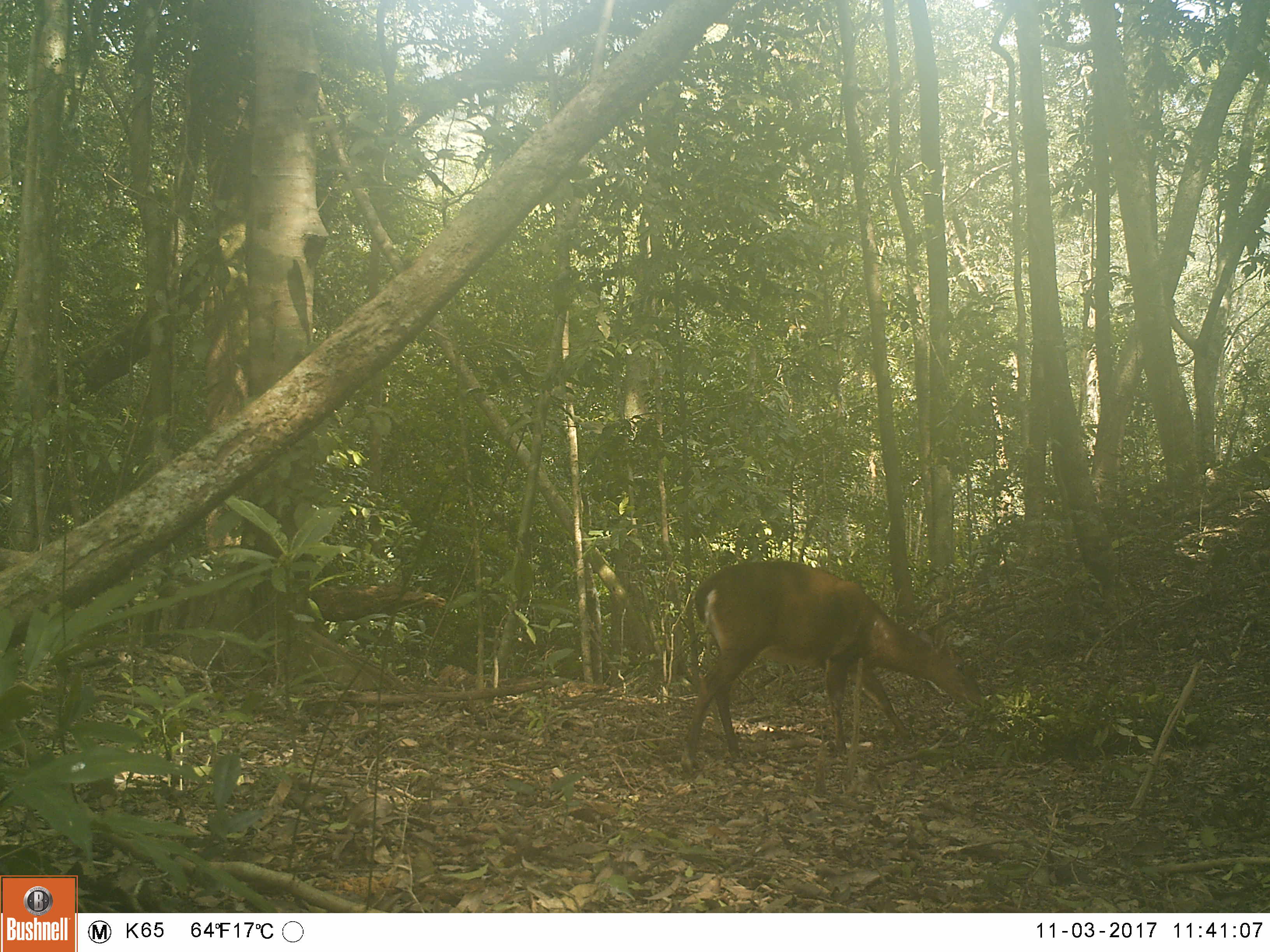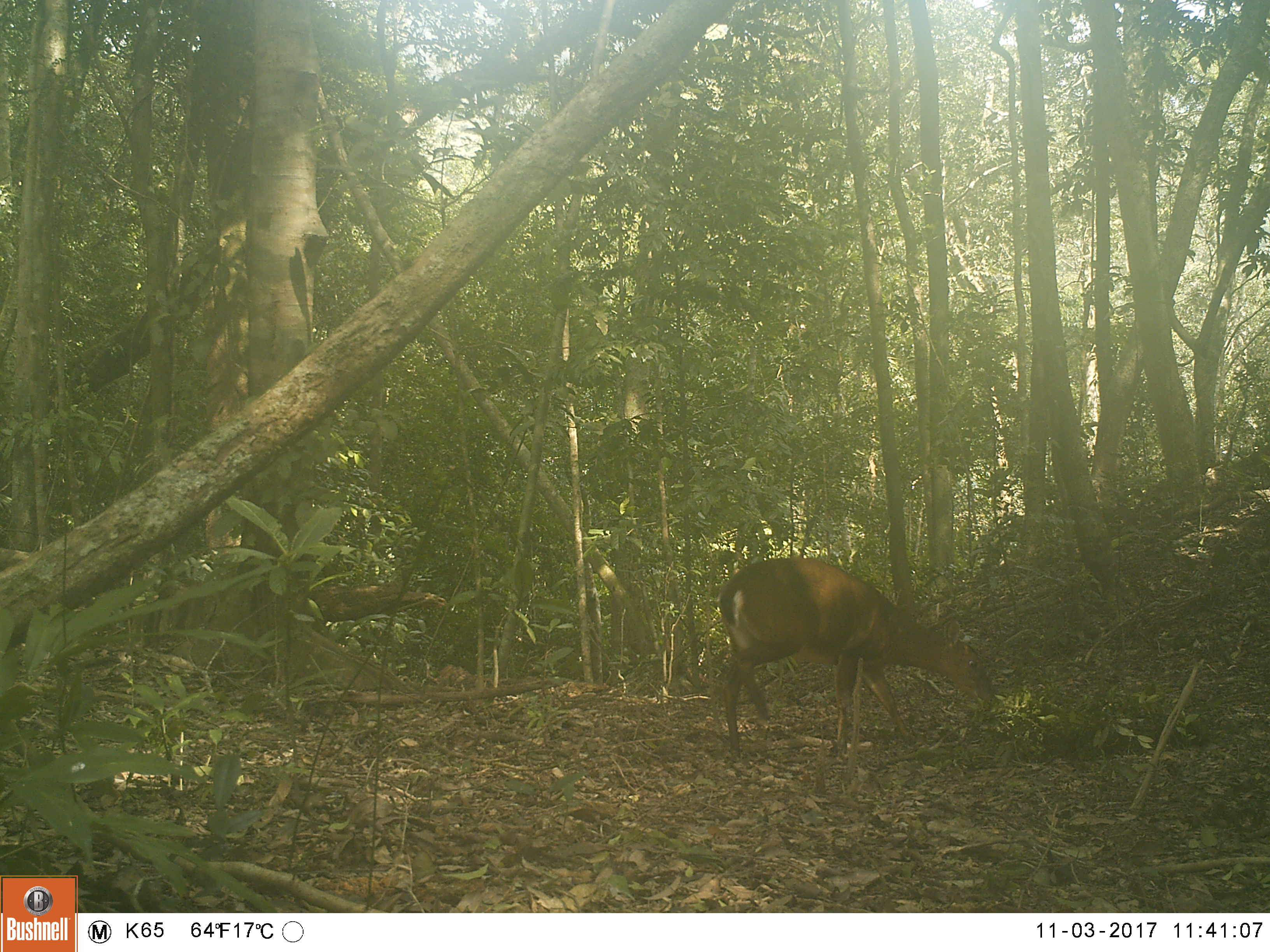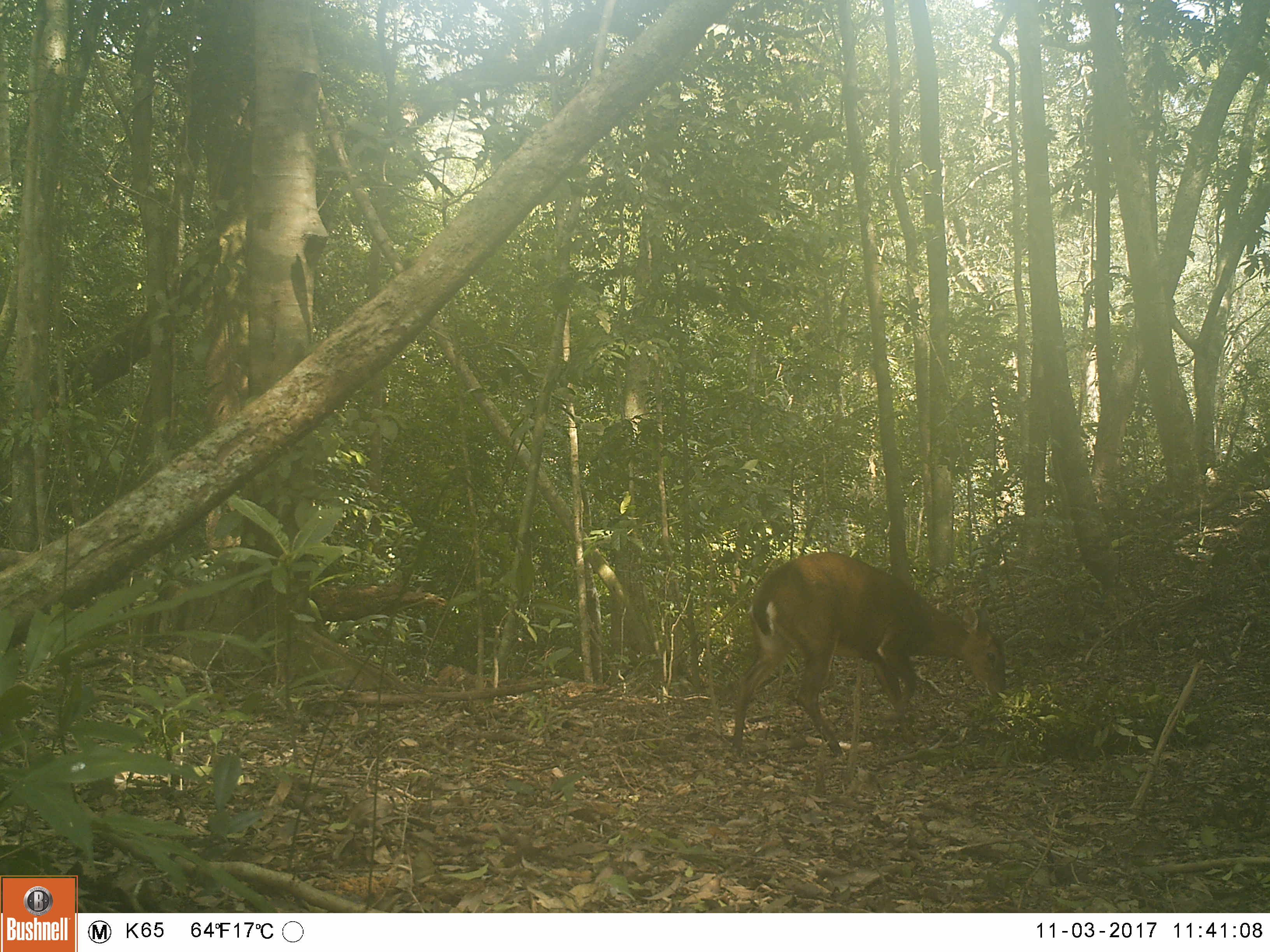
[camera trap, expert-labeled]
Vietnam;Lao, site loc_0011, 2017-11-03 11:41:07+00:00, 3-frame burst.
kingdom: Animalia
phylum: Chordata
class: Mammalia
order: Artiodactyla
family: Cervidae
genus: Muntiacus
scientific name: Muntiacus vuquangensis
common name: large-antlered muntjac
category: large antlered muntjac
Large antlered muntjac (large-antlered muntjac) (Muntiacus vuquangensis). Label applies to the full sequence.